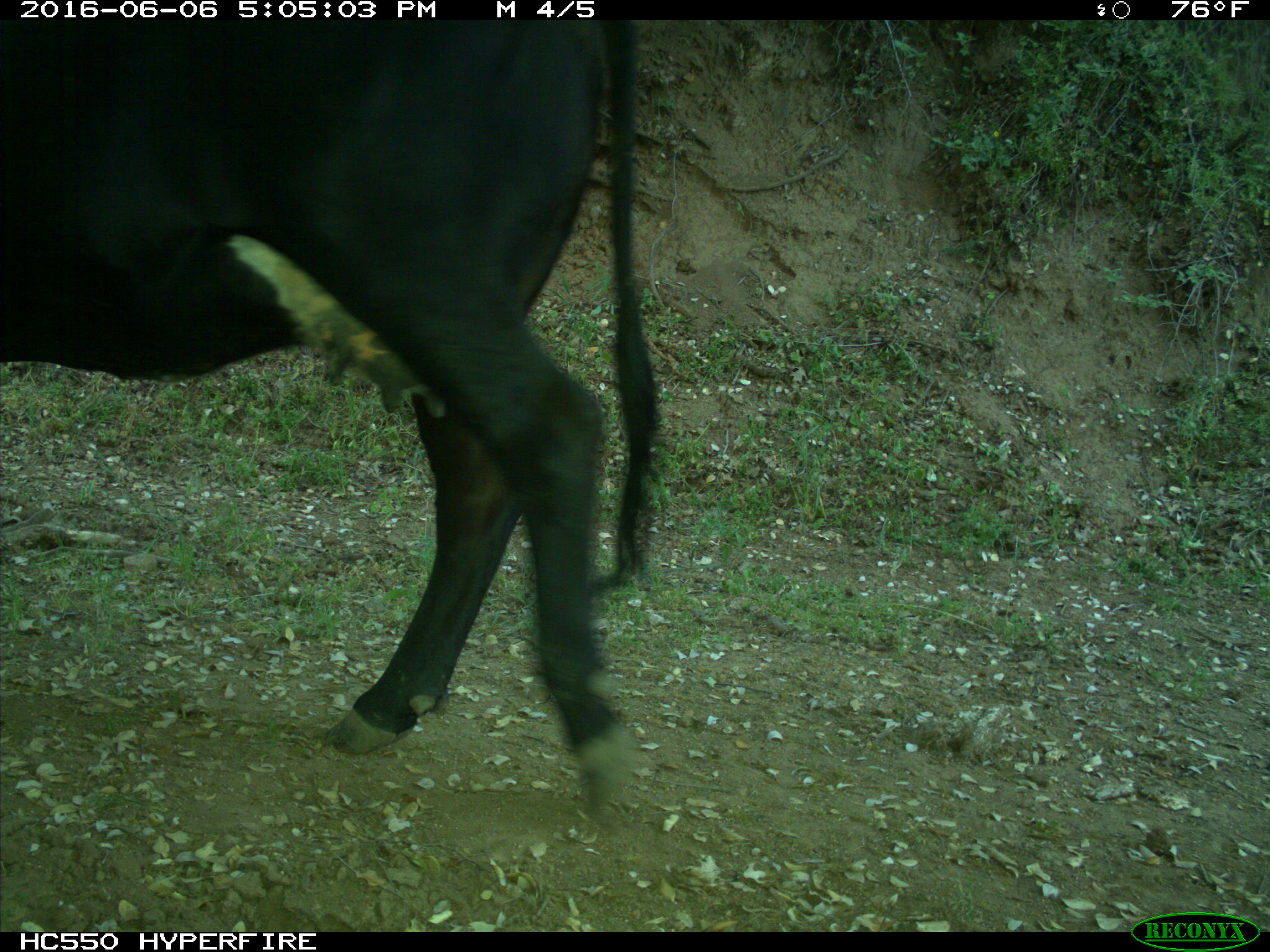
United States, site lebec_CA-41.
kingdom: Animalia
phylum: Chordata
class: Mammalia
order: Artiodactyla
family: Bovidae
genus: Bos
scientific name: Bos taurus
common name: domestic cow